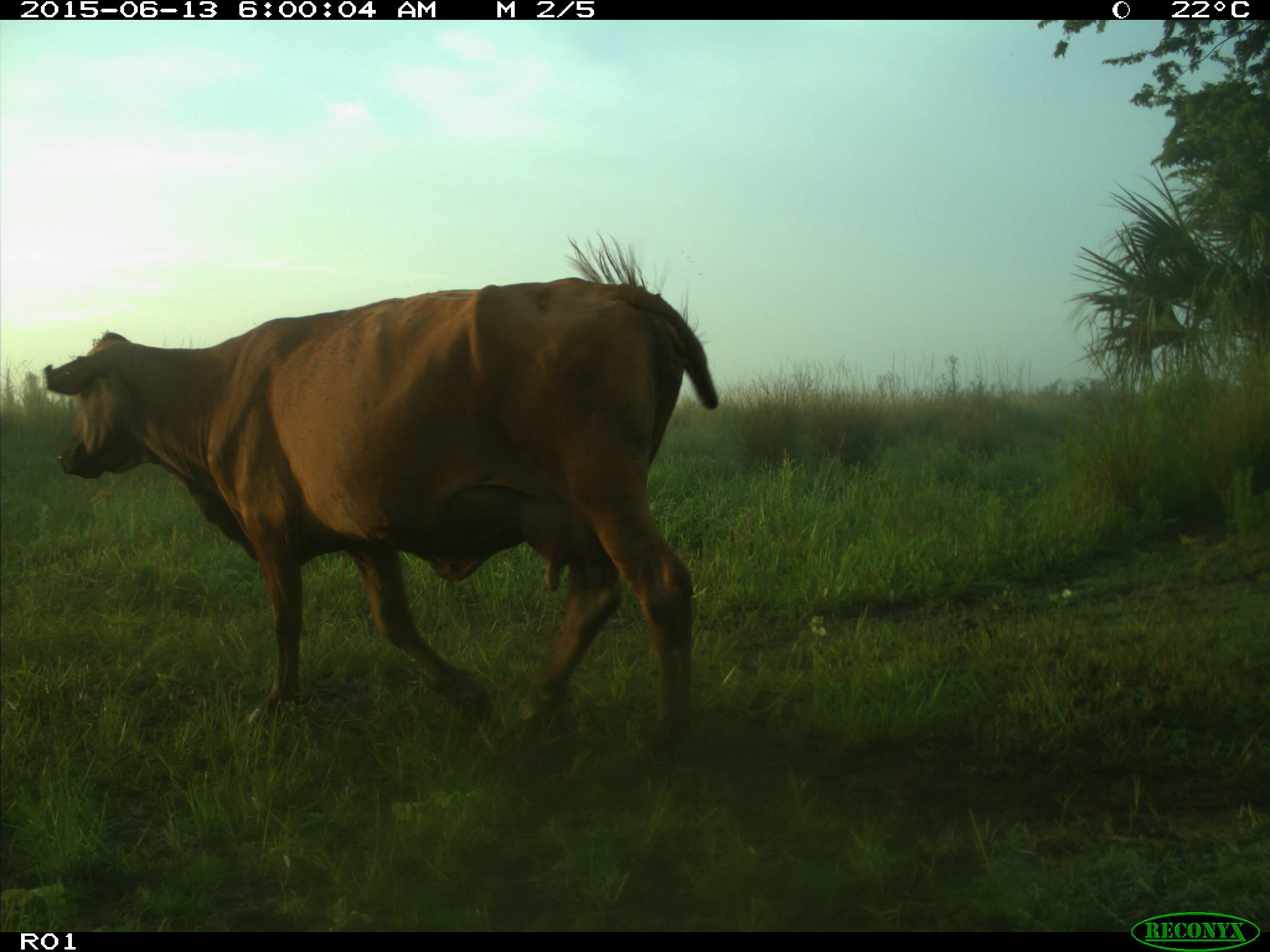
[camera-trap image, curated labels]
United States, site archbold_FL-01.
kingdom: Animalia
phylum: Chordata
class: Mammalia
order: Artiodactyla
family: Bovidae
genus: Bos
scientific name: Bos taurus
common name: domestic cow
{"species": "Bos taurus (domestic cow)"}